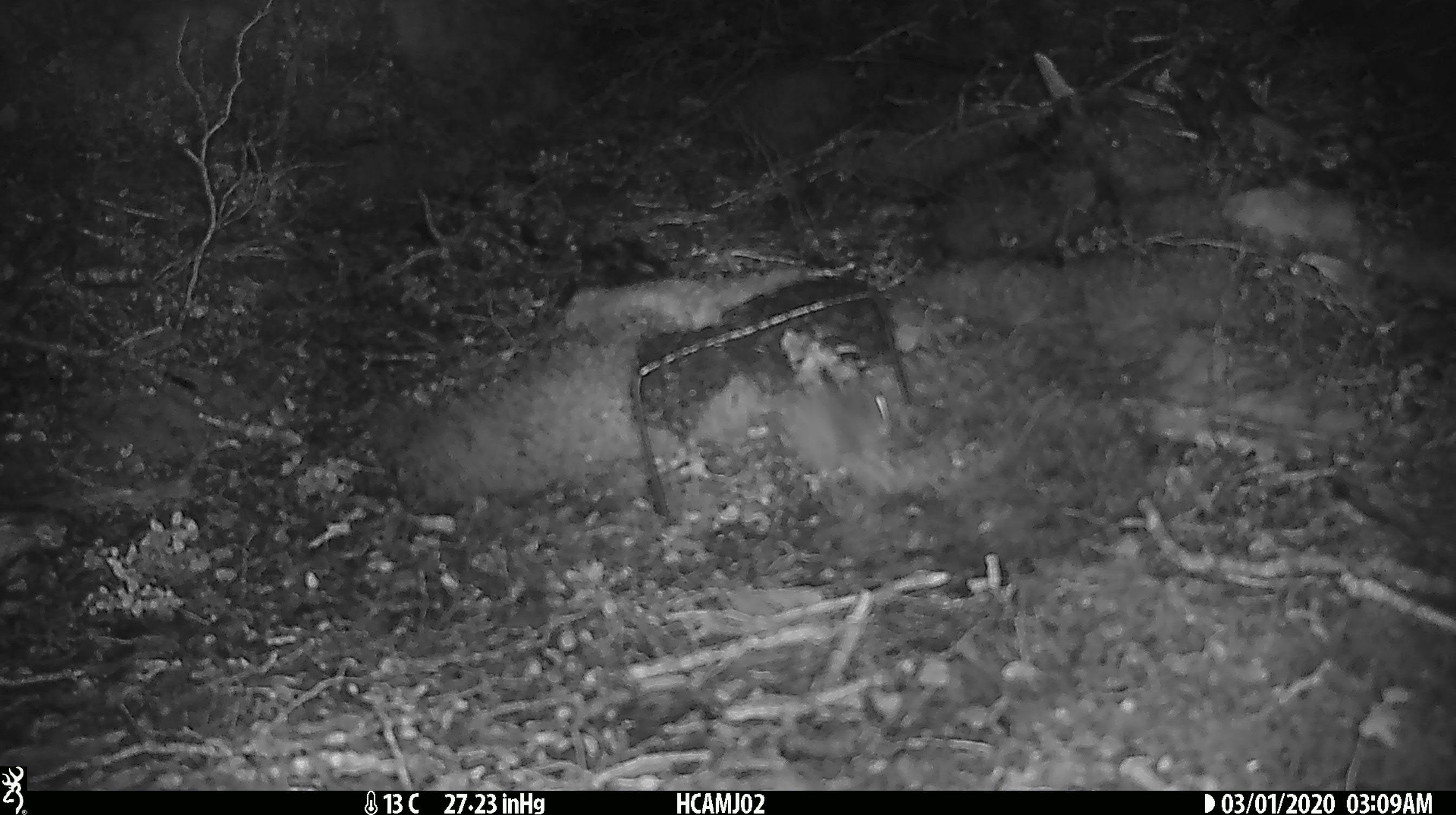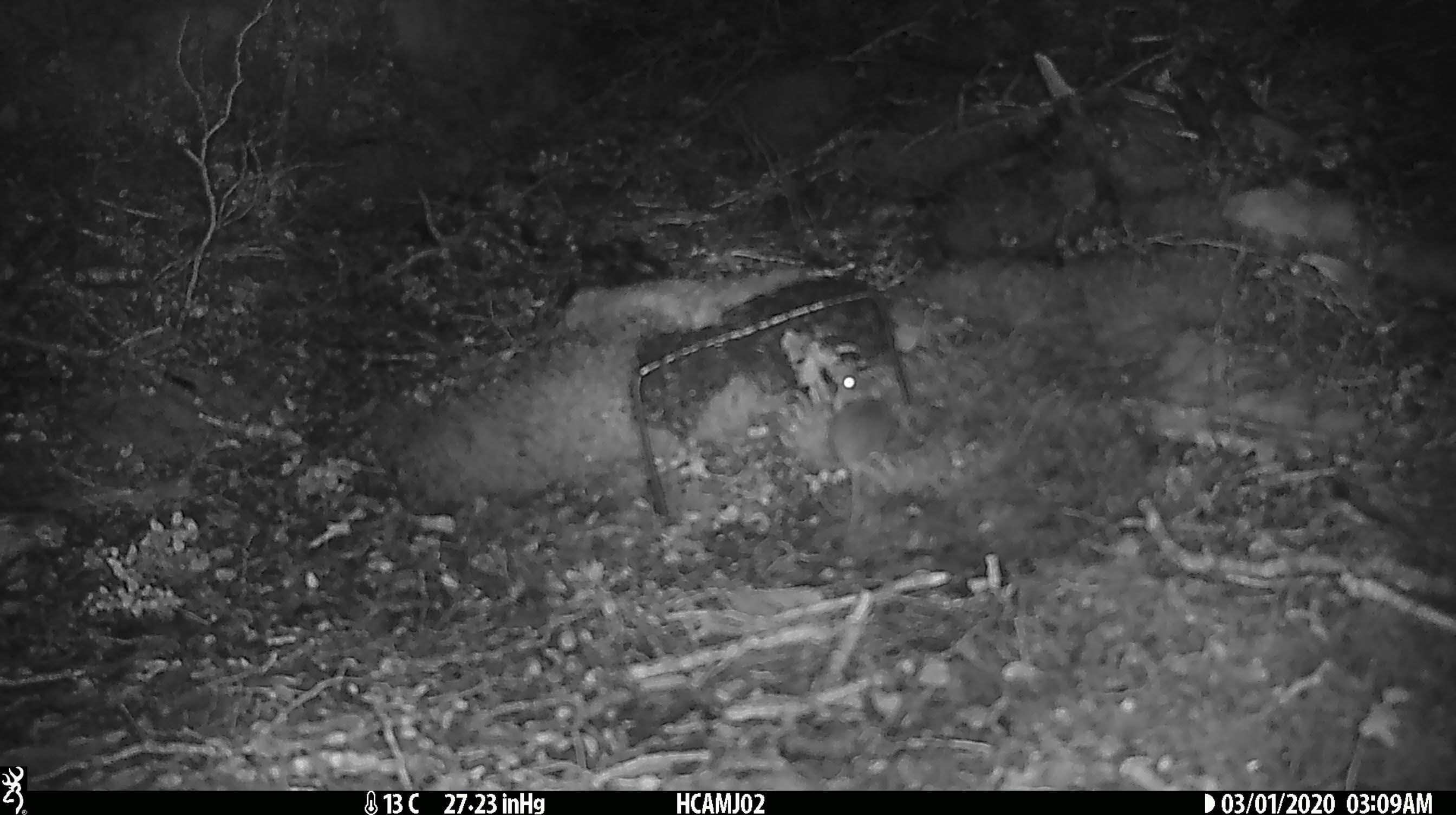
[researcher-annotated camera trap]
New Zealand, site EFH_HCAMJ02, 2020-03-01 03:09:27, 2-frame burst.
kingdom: Animalia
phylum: Chordata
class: Mammalia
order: Rodentia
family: Muridae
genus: Mus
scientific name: Mus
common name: mouse